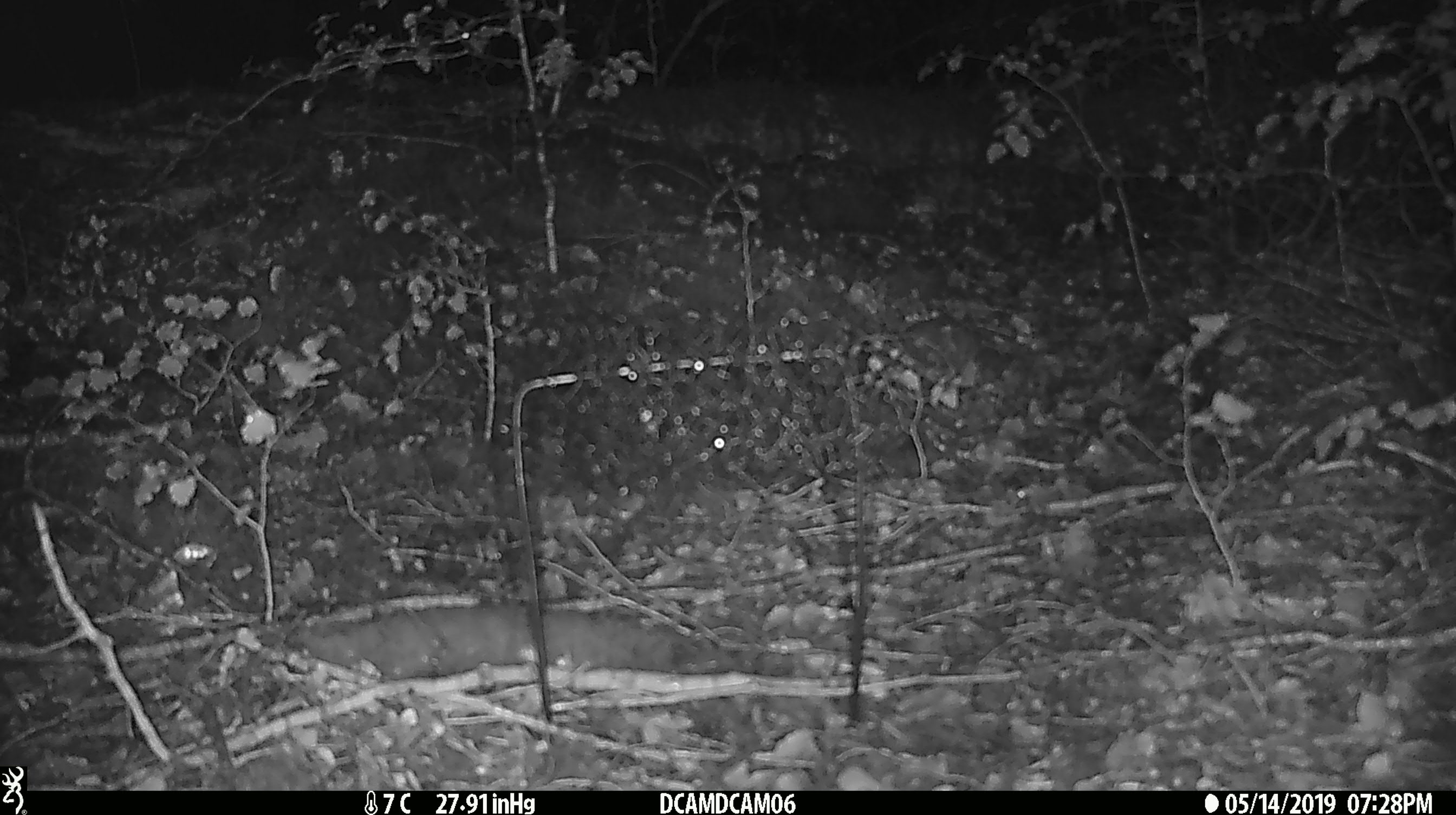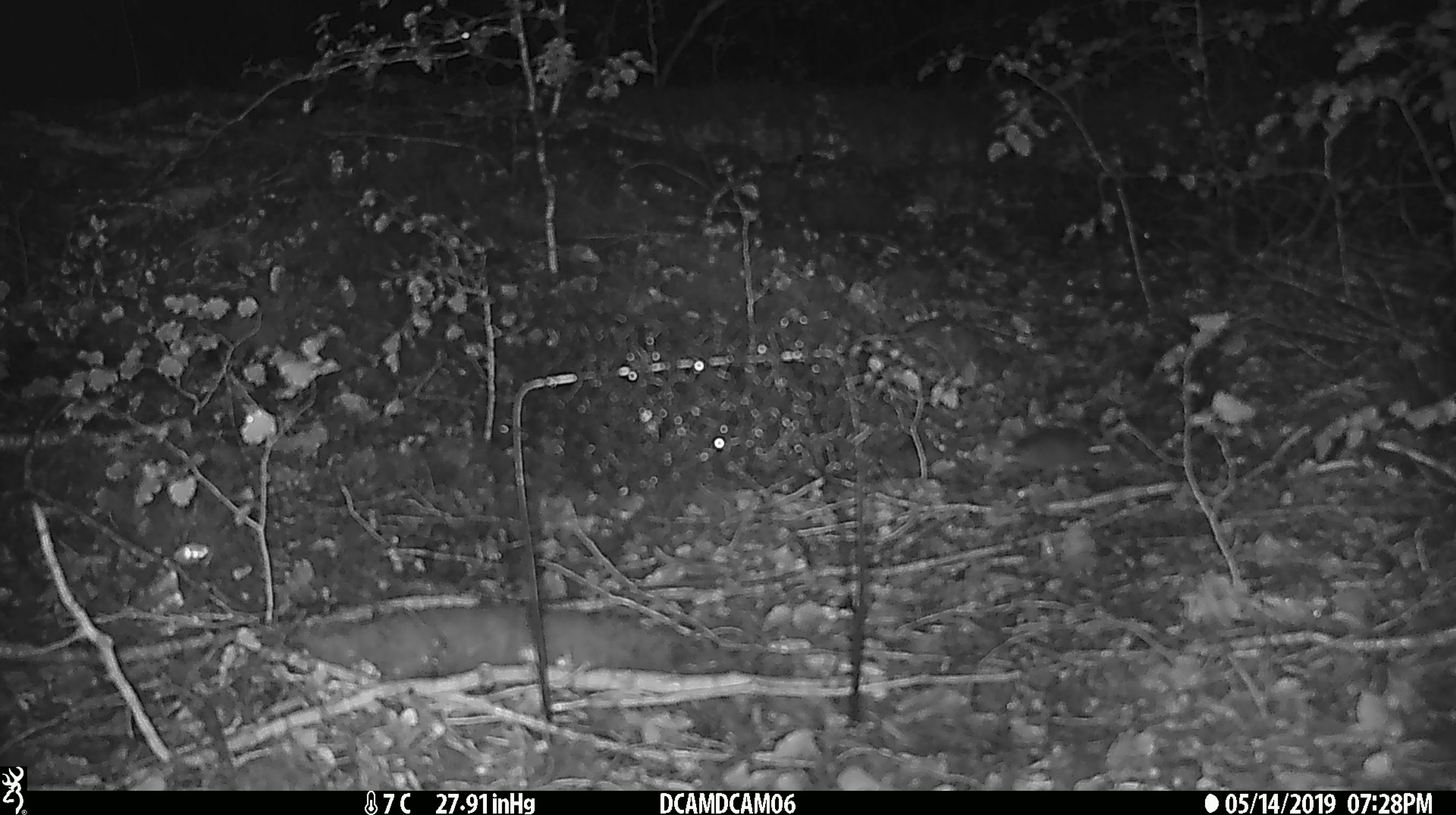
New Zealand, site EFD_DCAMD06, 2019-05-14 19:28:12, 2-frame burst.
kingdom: Animalia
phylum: Chordata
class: Mammalia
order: Rodentia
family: Muridae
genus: Mus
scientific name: Mus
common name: mouse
Mouse (Mus).